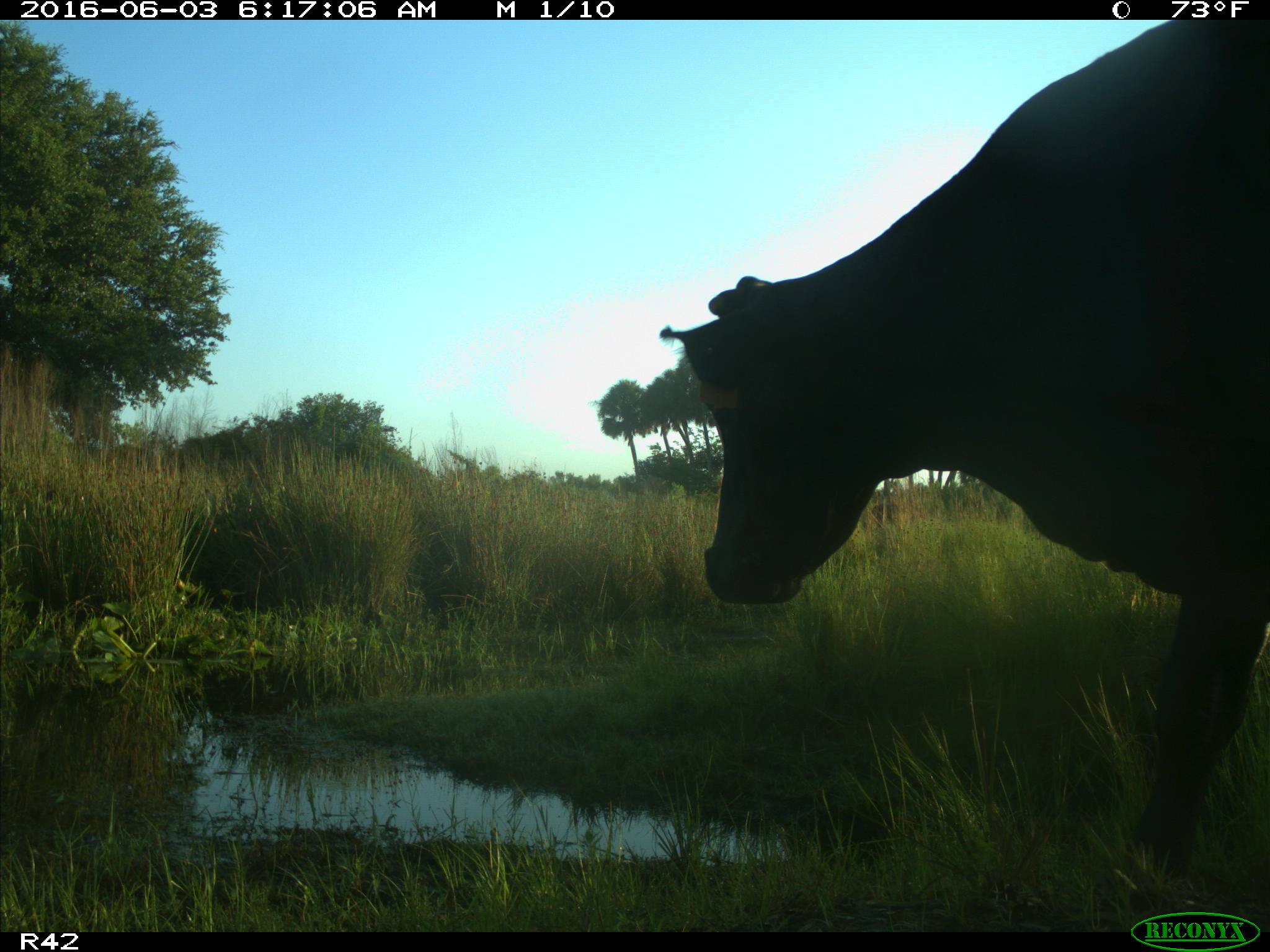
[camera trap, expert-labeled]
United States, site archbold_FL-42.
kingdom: Animalia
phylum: Chordata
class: Mammalia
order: Artiodactyla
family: Bovidae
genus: Bos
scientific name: Bos taurus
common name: domestic cow